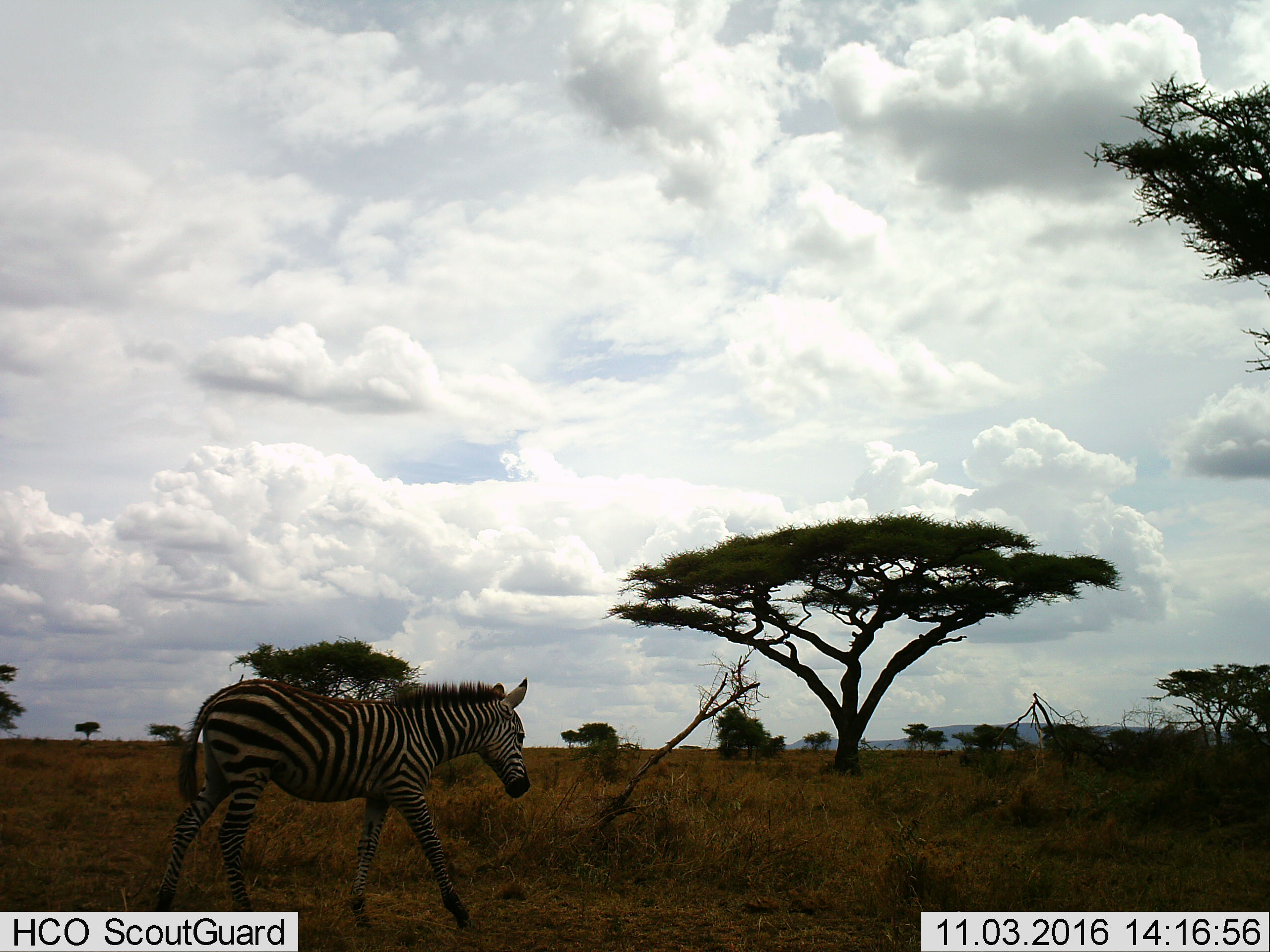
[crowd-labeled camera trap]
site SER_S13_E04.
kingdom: Animalia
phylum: Chordata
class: Mammalia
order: Perissodactyla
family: Equidae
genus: Equus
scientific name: Equus quagga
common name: plains zebra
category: zebraplains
Zebraplains (plains zebra) (Equus quagga), count 1. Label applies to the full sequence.